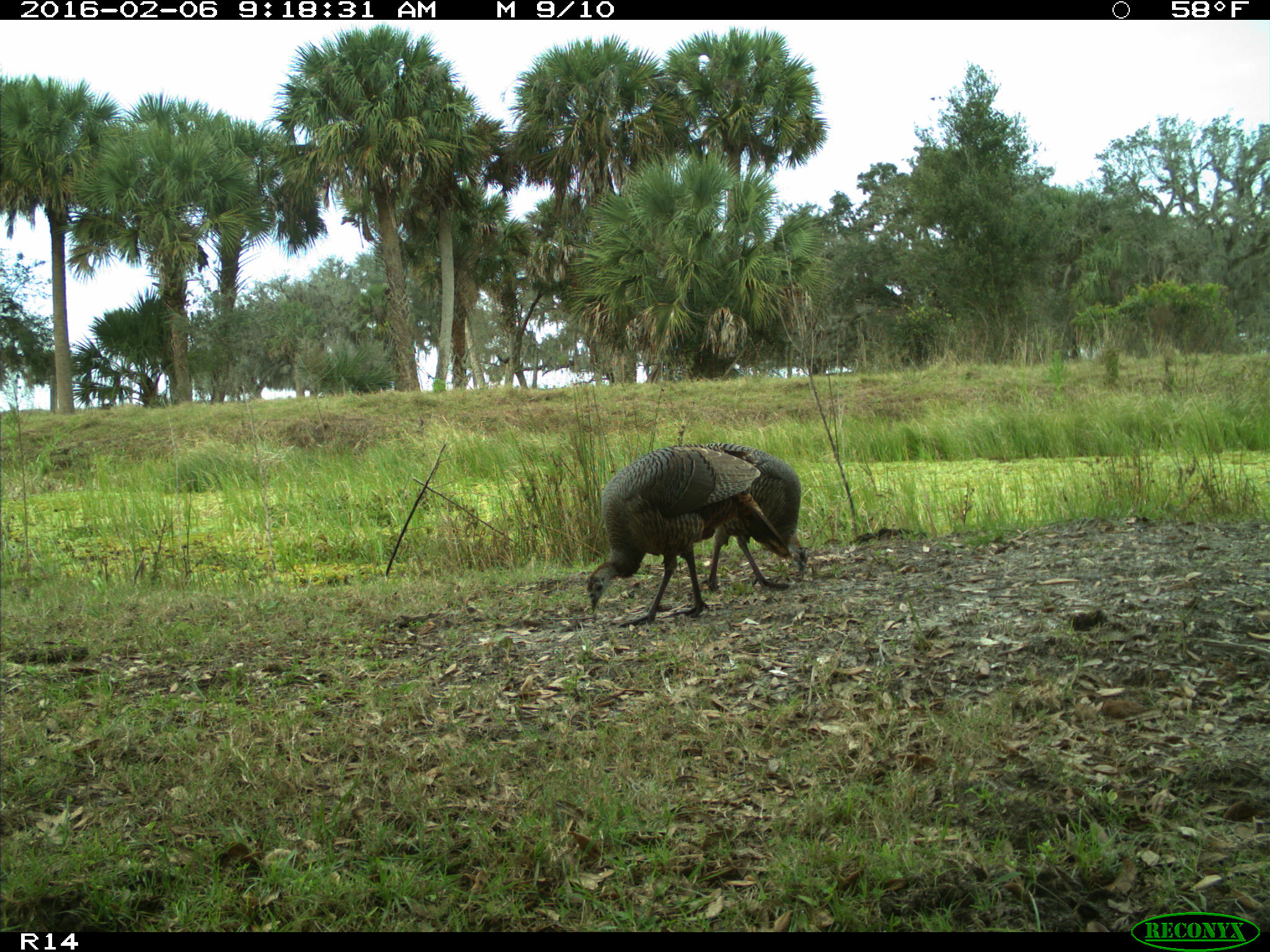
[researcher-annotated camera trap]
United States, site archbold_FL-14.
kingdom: Animalia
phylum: Chordata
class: Aves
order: Galliformes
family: Phasianidae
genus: Meleagris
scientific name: Meleagris gallopavo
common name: wild turkey